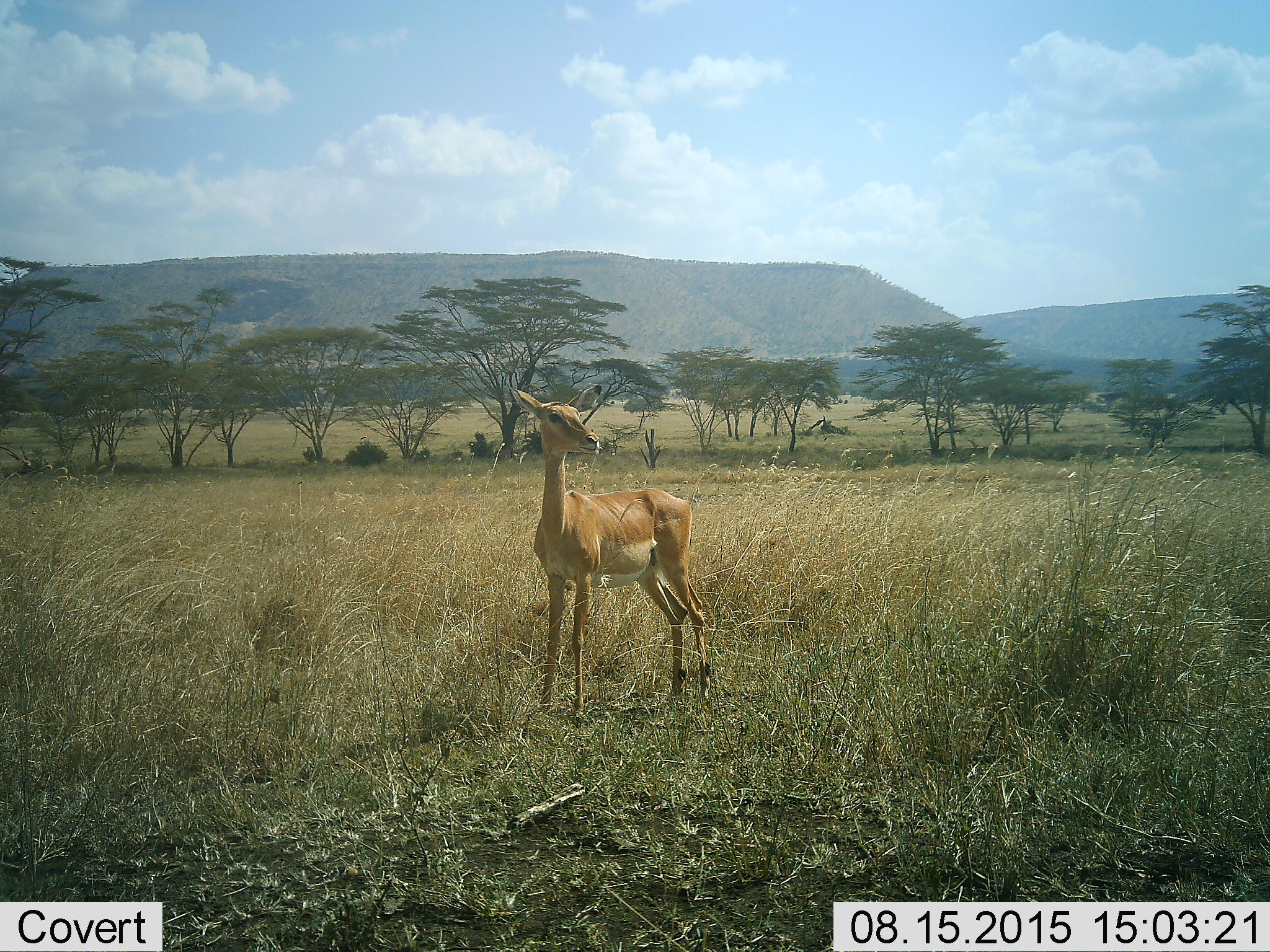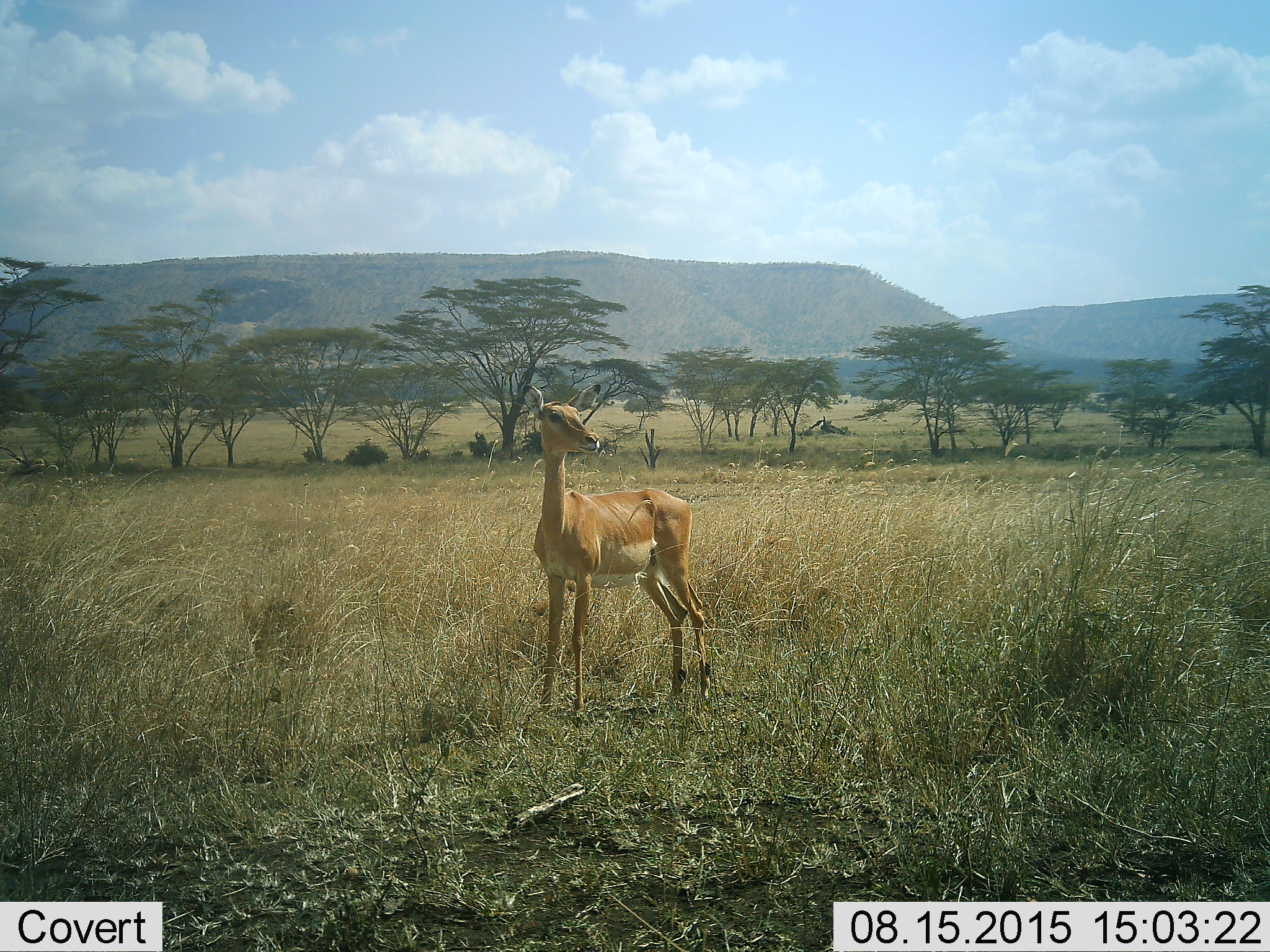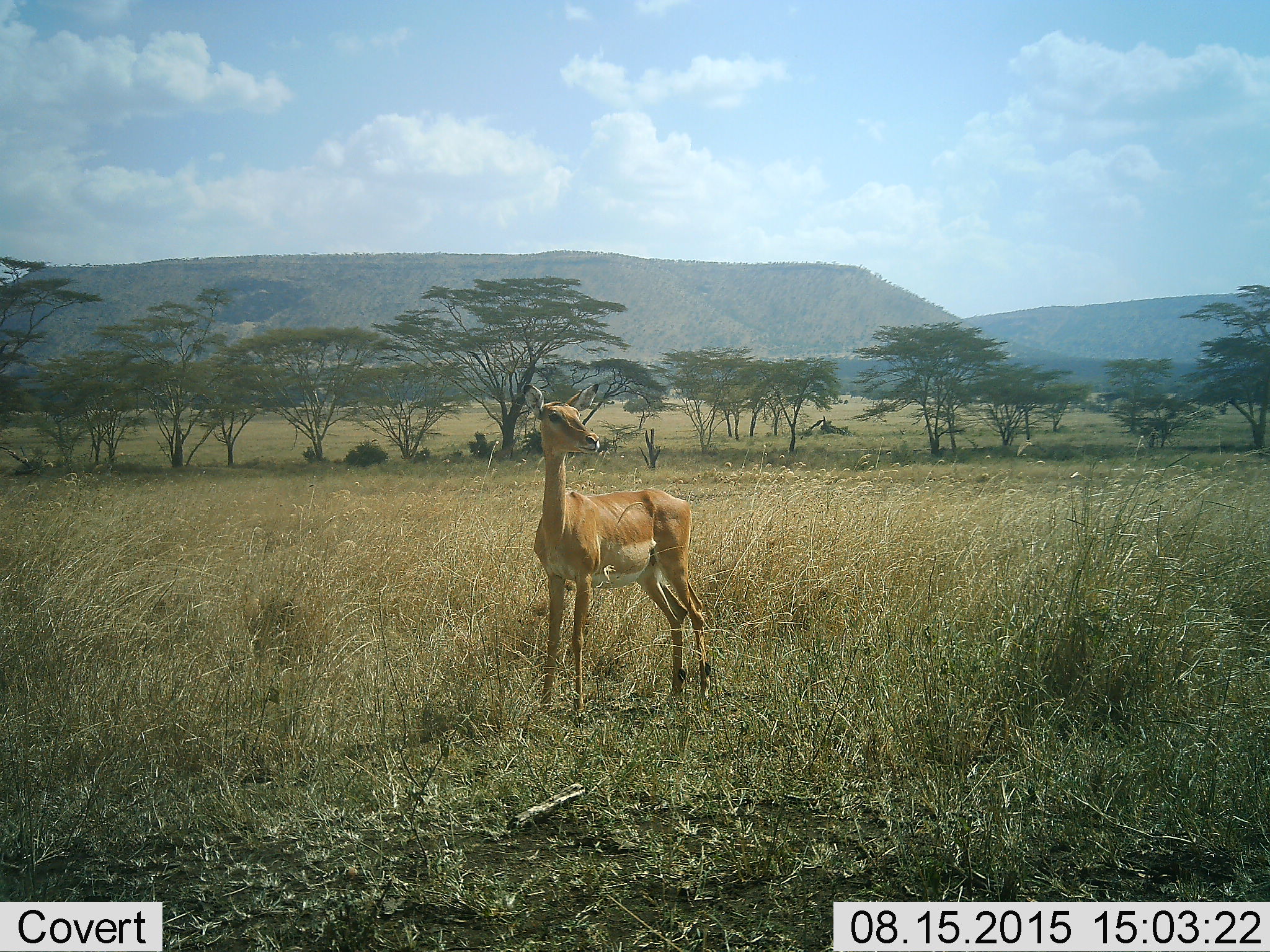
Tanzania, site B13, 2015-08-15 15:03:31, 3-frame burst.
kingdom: Animalia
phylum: Chordata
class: Mammalia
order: Artiodactyla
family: Bovidae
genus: Aepyceros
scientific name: Aepyceros melampus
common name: impala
Impala (Aepyceros melampus), count 1. Behavior (volunteer vote fractions): standing 100%, resting 0%, moving 0%, interacting 0%. Young present (vote fraction): 0%. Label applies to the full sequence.